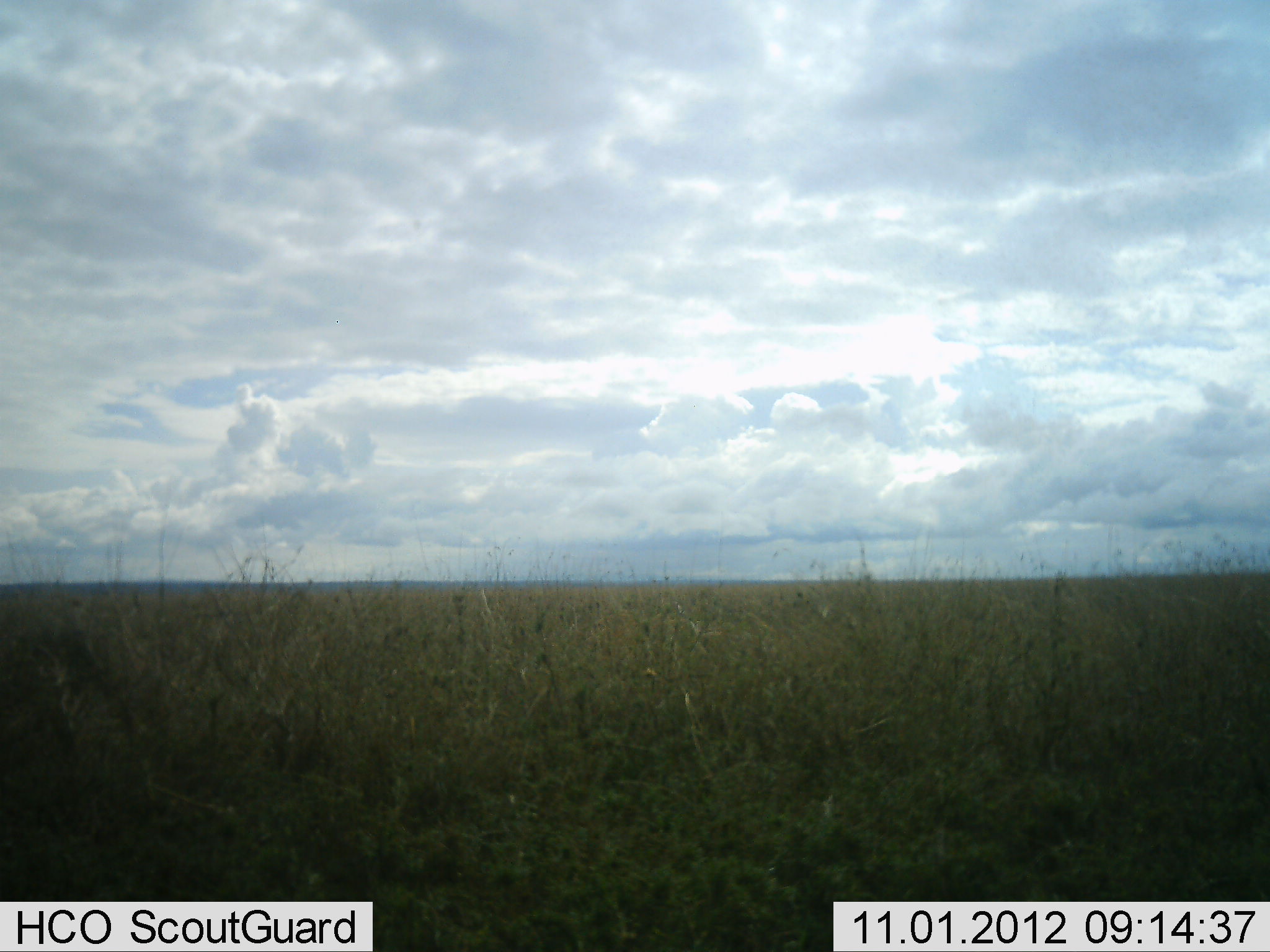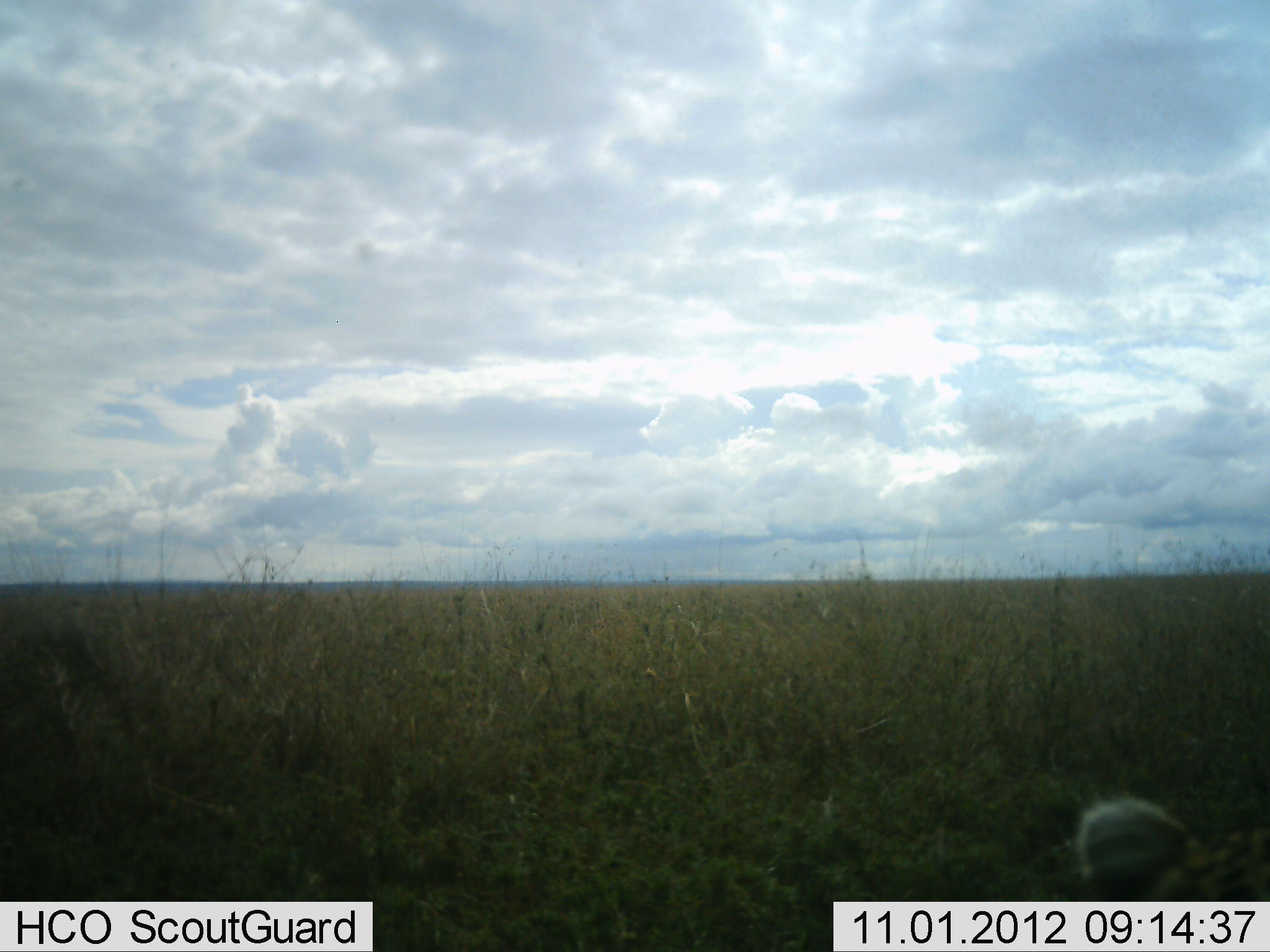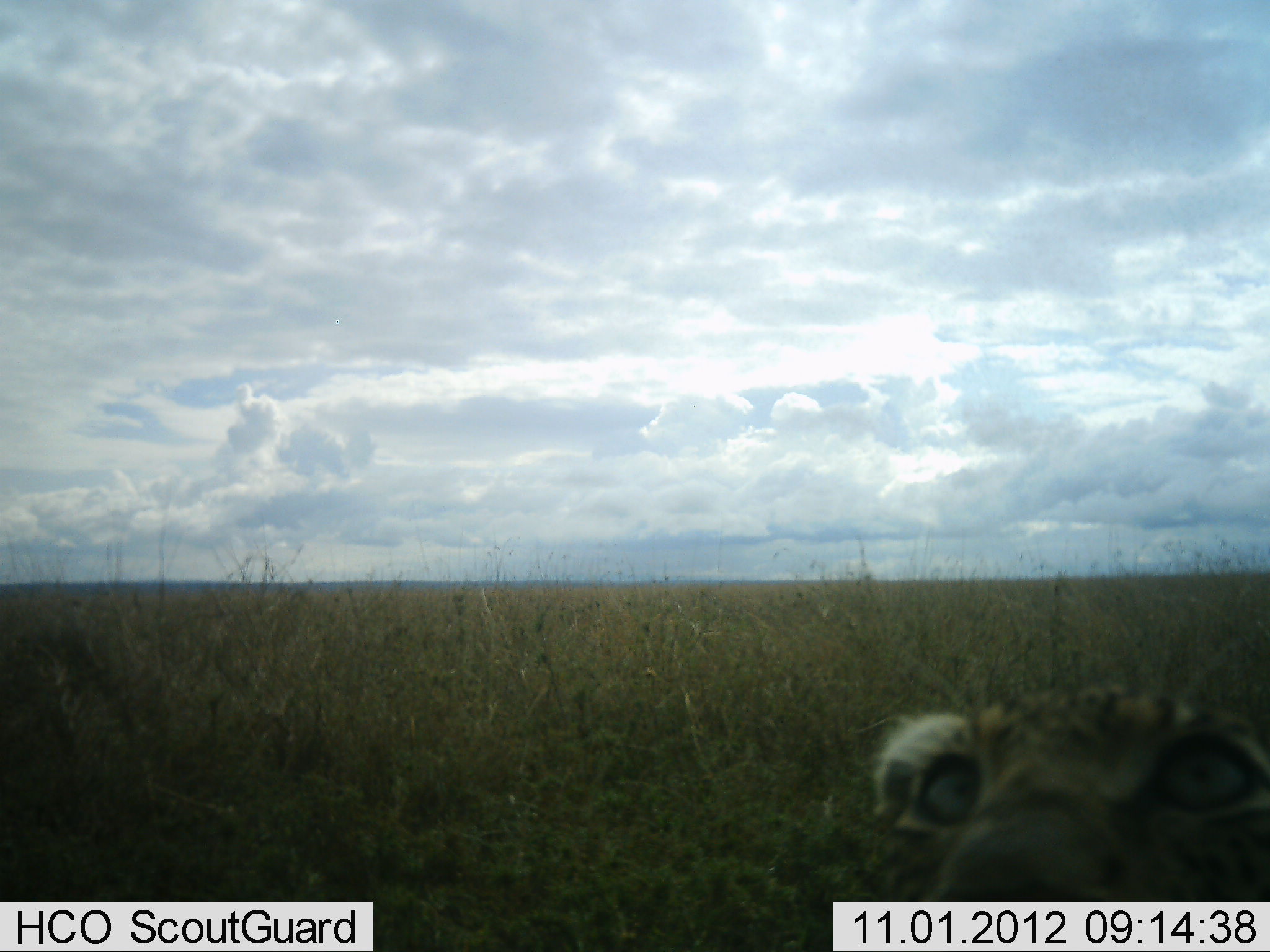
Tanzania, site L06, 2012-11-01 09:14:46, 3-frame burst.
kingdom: Animalia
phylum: Chordata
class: Mammalia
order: Carnivora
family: Felidae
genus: Panthera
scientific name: Panthera pardus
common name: leopard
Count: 1.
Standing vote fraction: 40%.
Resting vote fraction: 10%.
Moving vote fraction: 50%.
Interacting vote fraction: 0%.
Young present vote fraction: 10%.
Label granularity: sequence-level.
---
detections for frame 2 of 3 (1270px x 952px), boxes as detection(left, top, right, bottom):
animal: detection(1076, 792, 1270, 902)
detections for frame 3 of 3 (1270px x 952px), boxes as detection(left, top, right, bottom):
animal: detection(873, 684, 1270, 902)